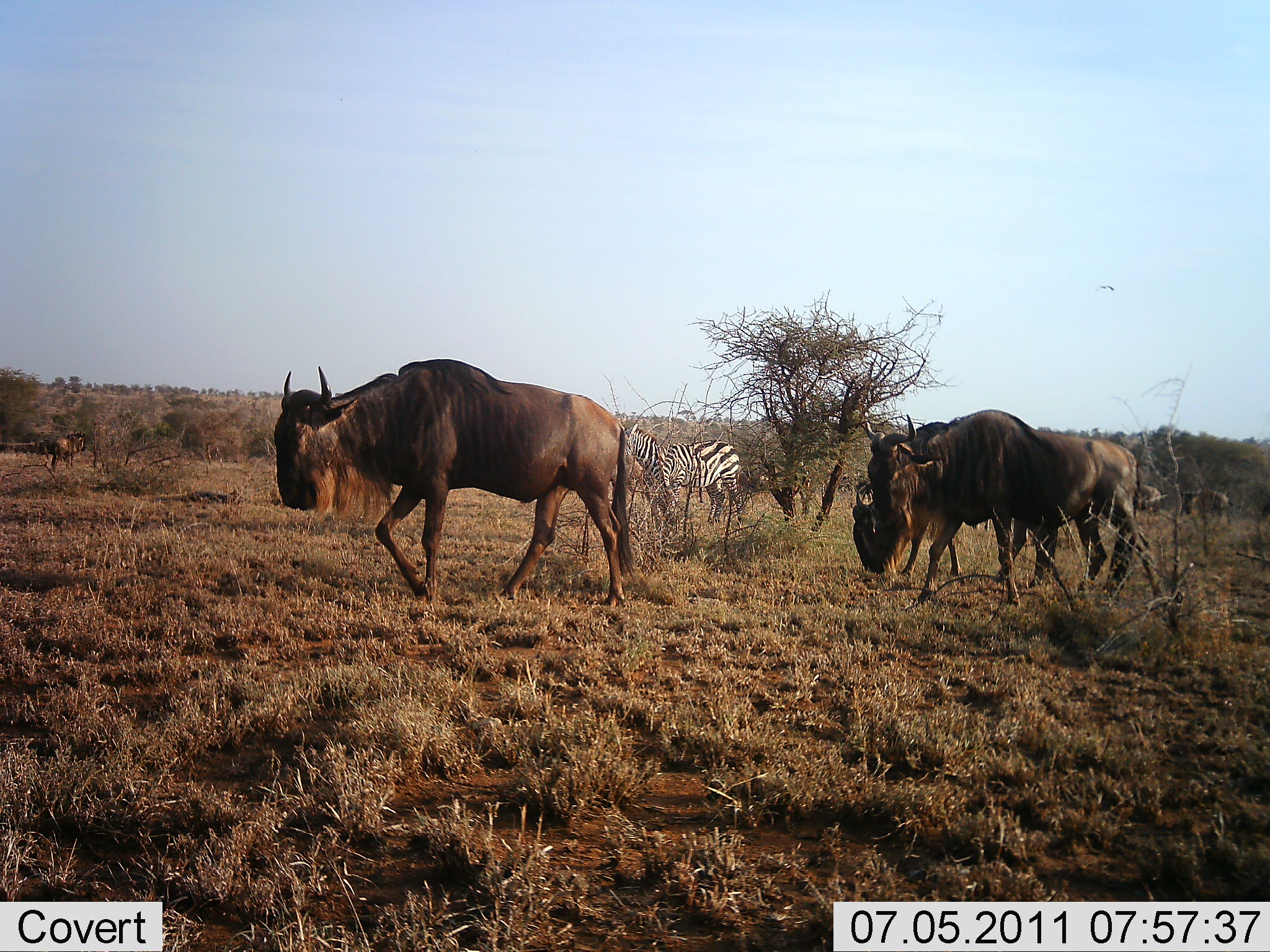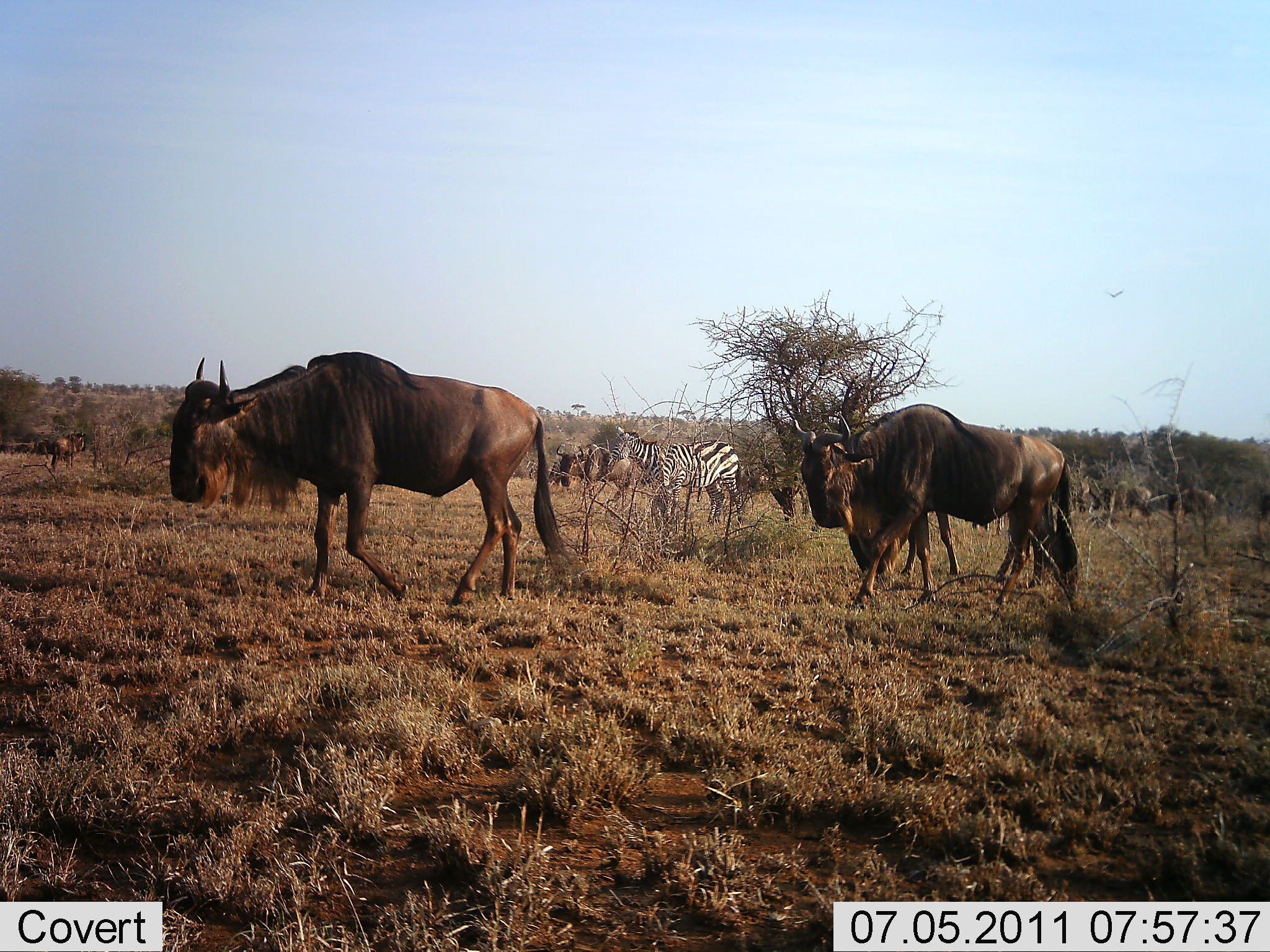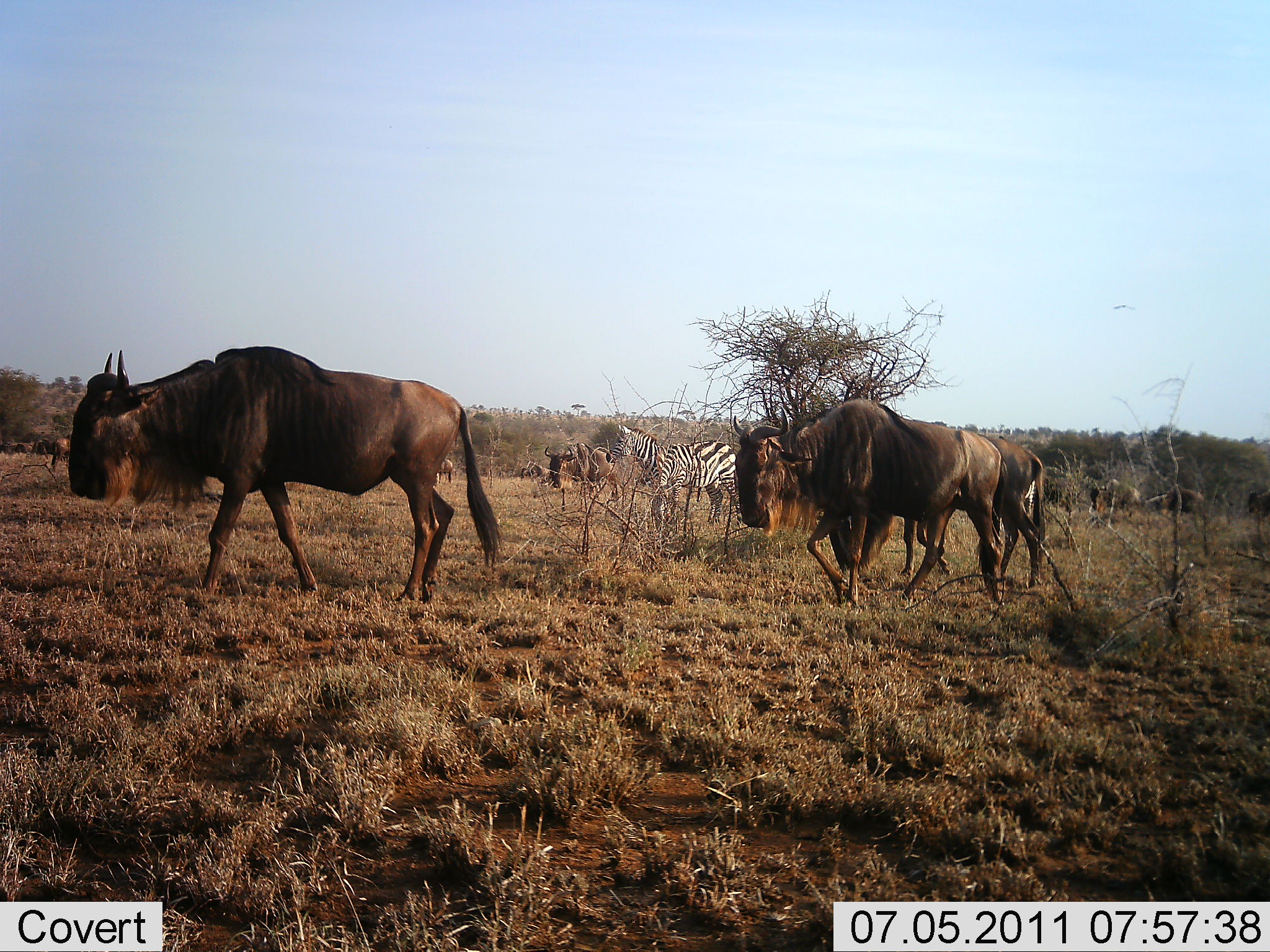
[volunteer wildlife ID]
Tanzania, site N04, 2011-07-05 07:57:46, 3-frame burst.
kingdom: Animalia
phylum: Chordata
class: Mammalia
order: Artiodactyla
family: Bovidae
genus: Connochaetes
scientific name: Connochaetes taurinus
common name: blue wildebeest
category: wildebeest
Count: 7.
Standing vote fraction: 20%.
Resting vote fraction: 0%.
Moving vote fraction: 87%.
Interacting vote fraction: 7%.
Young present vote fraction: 0%.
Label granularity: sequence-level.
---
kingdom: Animalia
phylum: Chordata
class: Mammalia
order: Perissodactyla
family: Equidae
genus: Equus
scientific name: Equus quagga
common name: plains zebra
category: zebra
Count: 1.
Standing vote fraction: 85%.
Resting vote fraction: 0%.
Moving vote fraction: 8%.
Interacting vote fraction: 8%.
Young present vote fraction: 0%.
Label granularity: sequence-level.